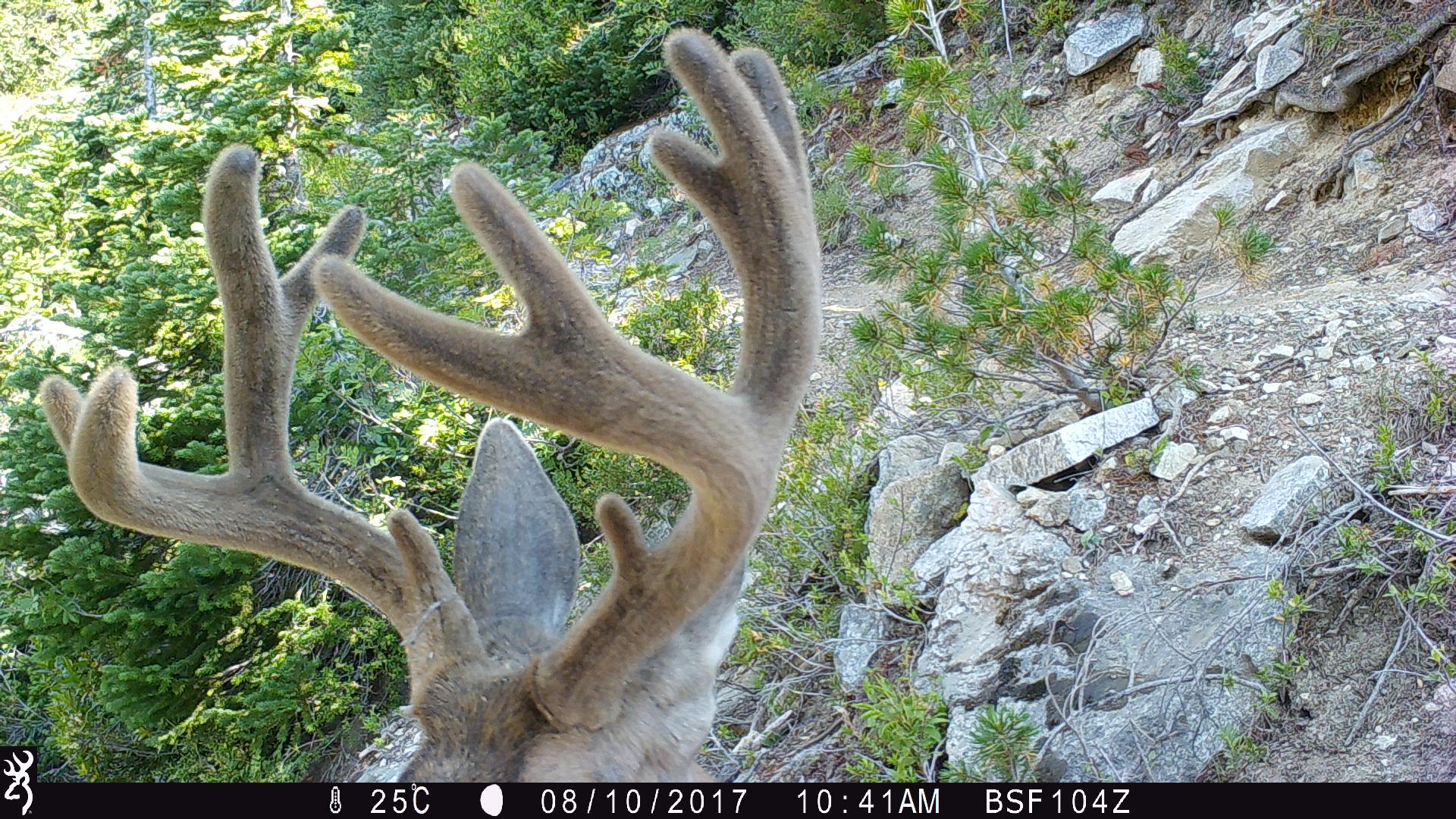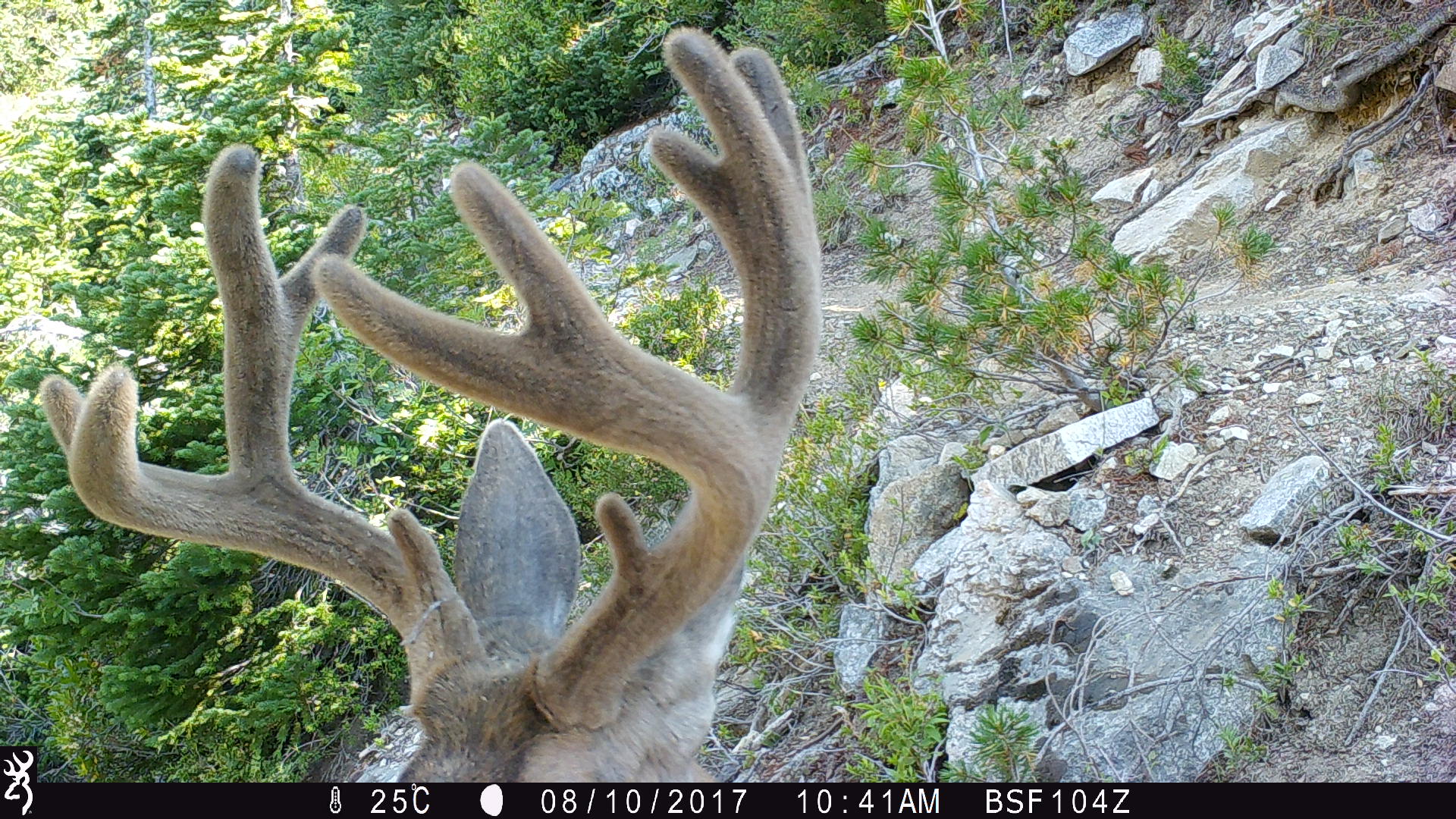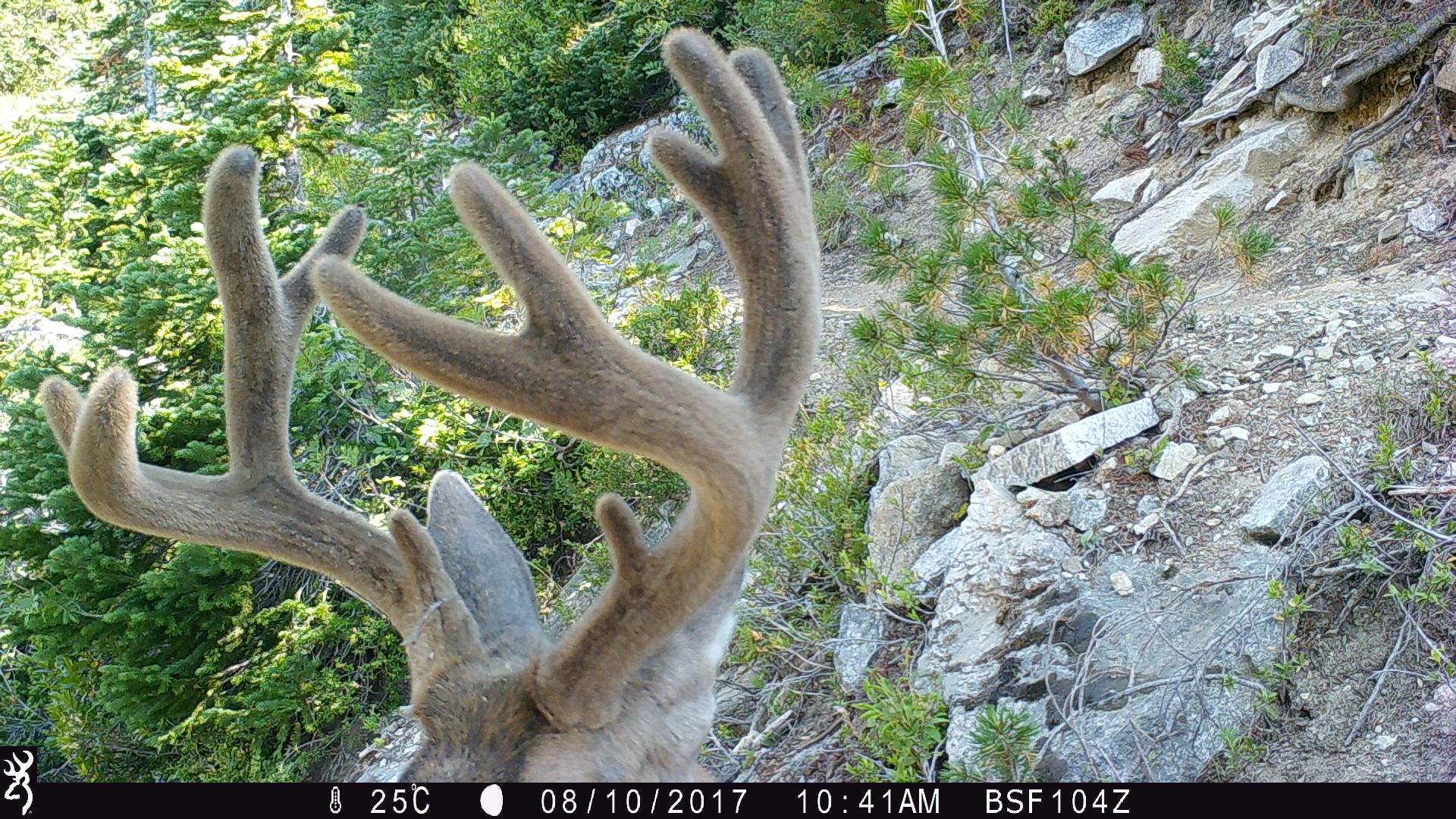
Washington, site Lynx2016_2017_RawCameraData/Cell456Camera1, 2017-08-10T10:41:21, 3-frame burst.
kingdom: Animalia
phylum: Chordata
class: Mammalia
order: Artiodactyla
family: Cervidae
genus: Odocoileus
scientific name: Odocoileus hemionus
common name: mule deer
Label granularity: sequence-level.